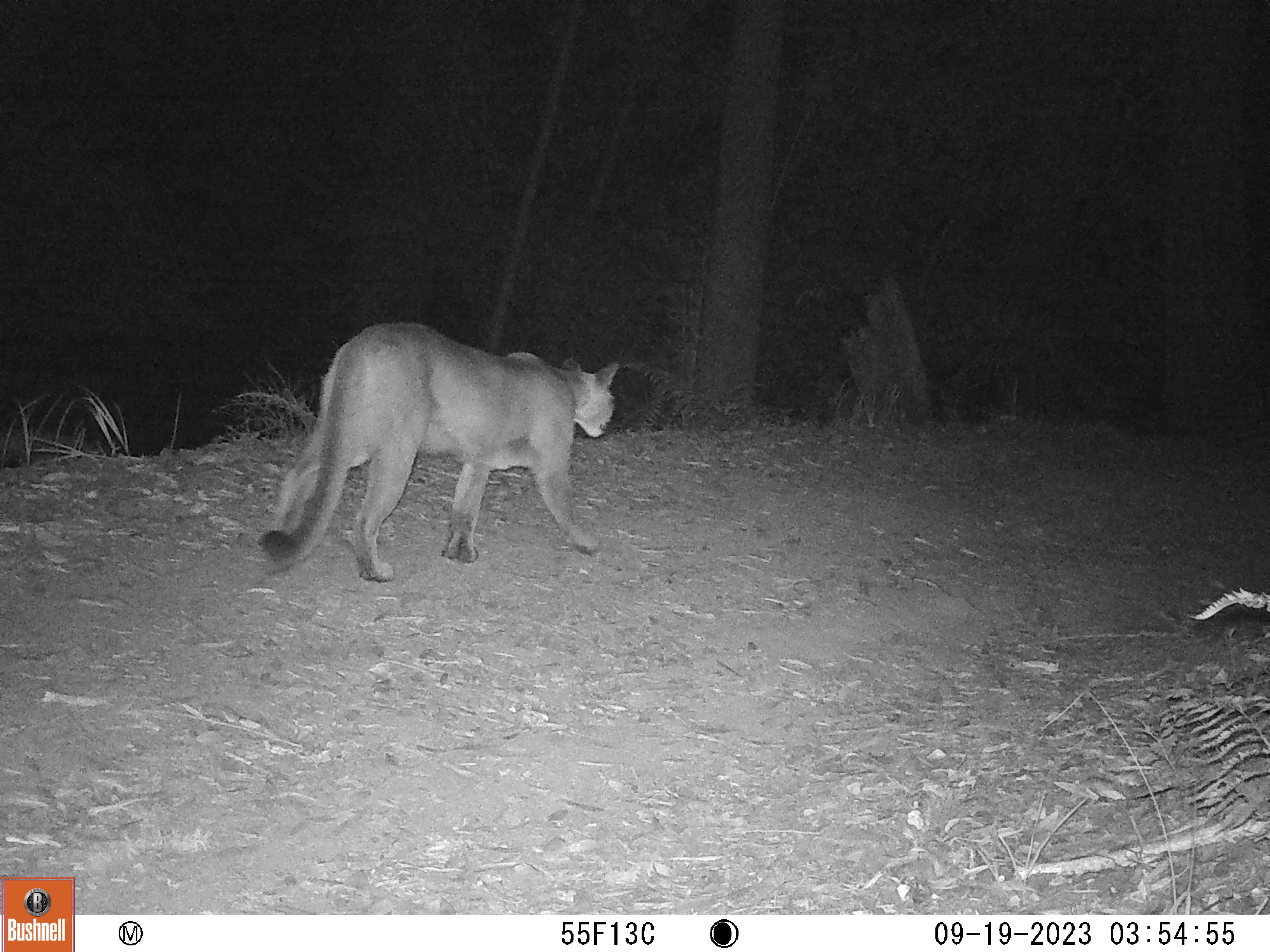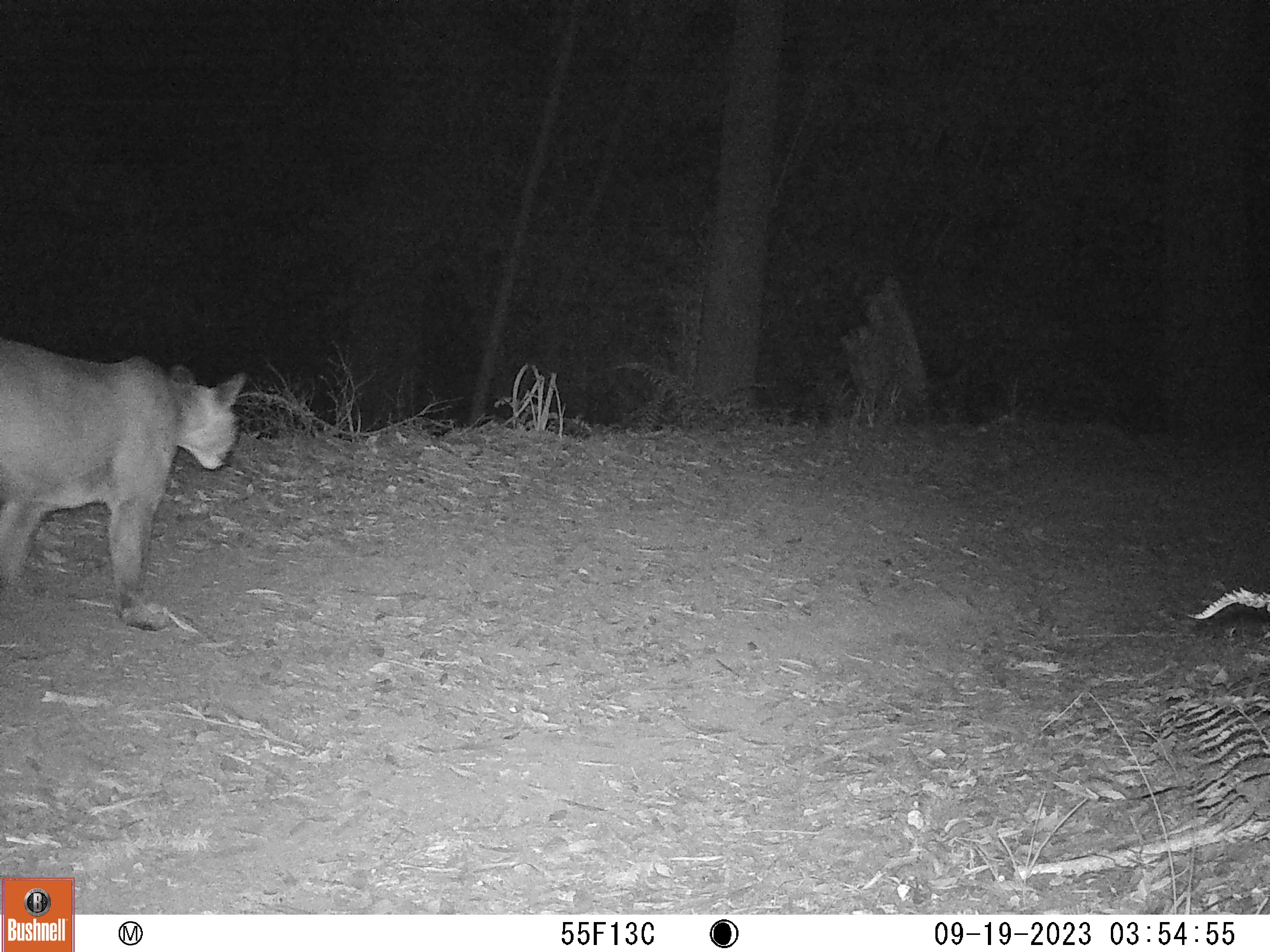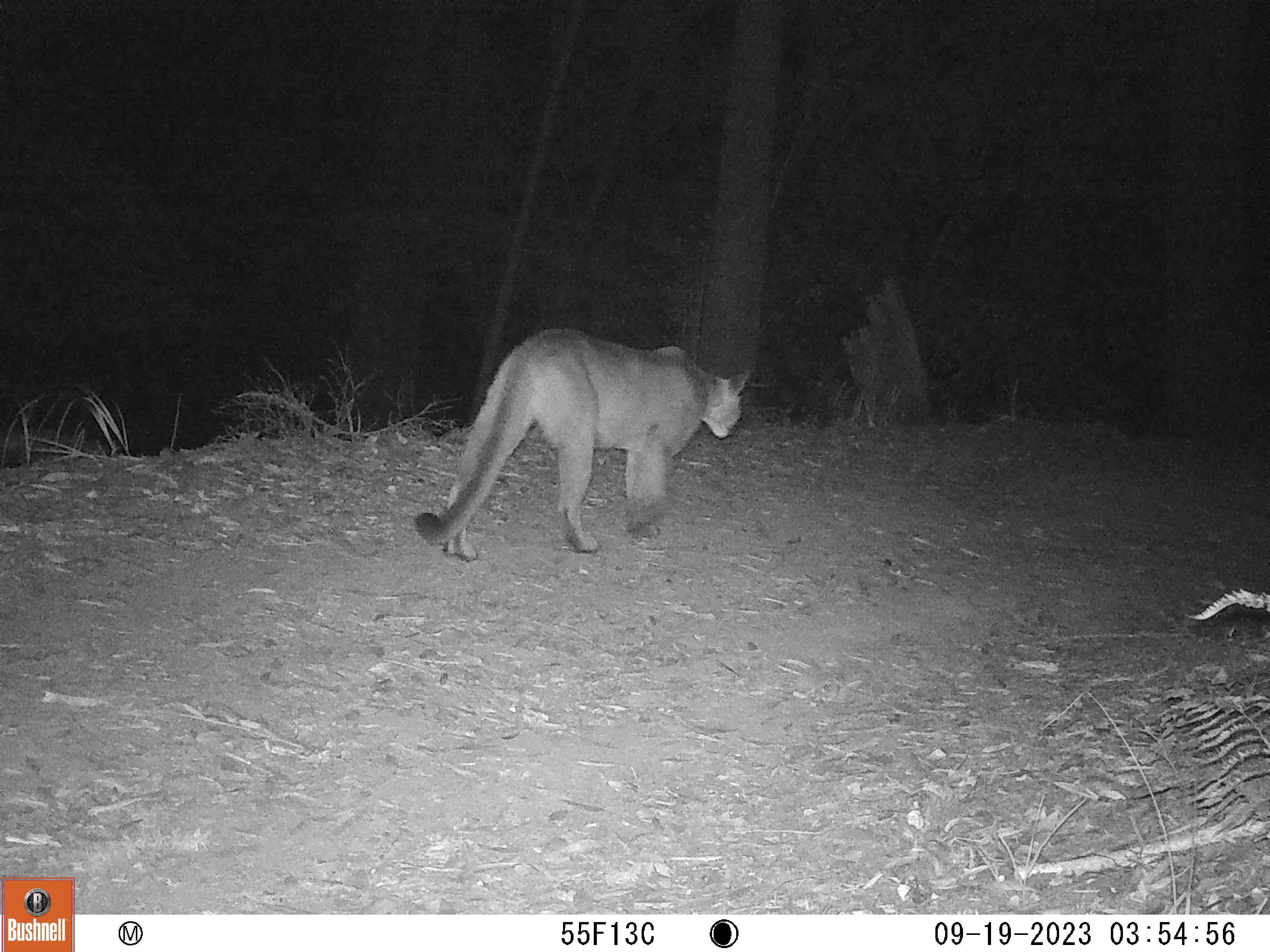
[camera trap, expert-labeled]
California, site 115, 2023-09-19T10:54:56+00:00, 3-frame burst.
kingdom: Animalia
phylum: Chordata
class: Mammalia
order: Carnivora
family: Felidae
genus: Puma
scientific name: Puma concolor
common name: puma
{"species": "puma (Puma concolor)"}